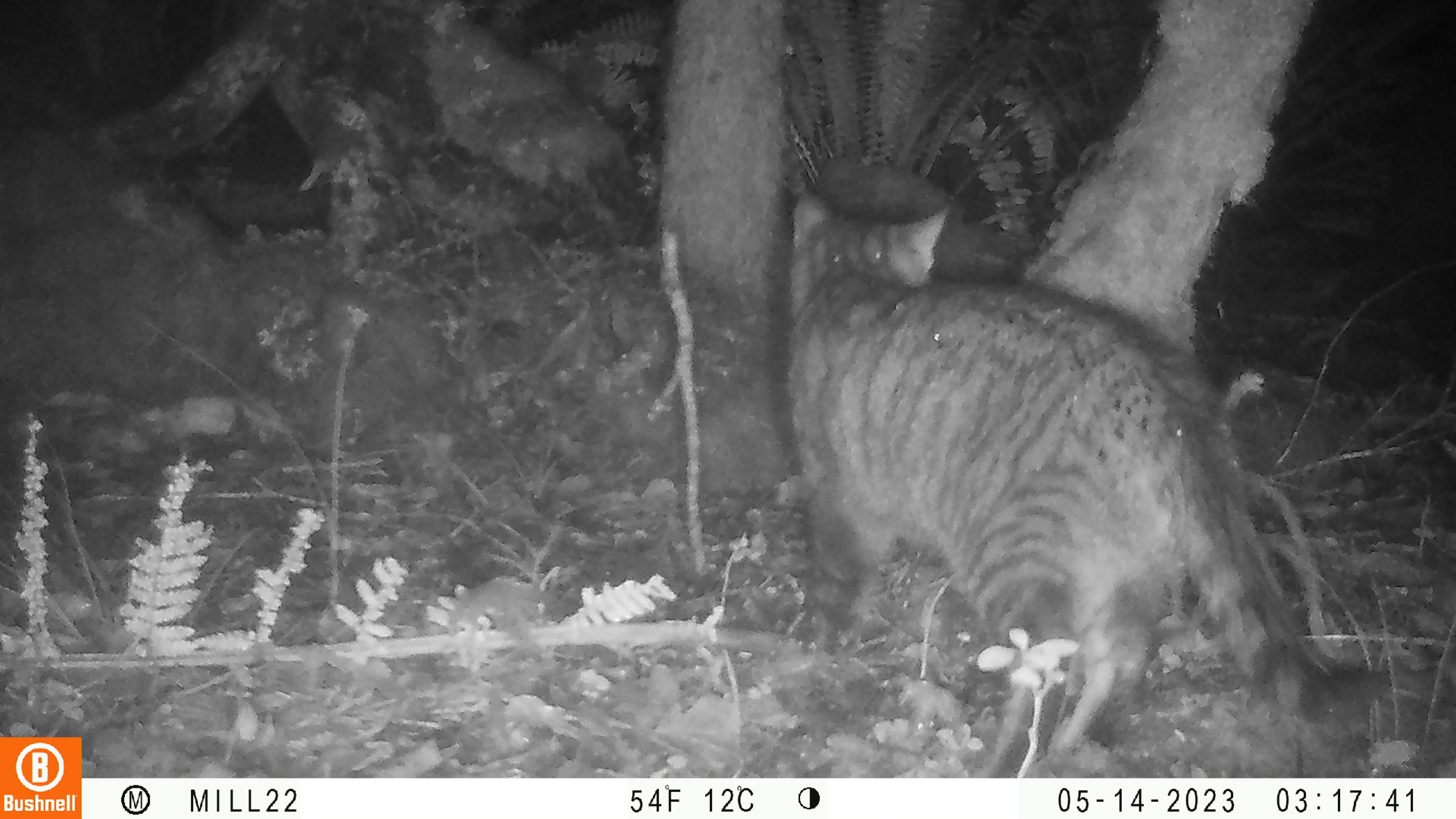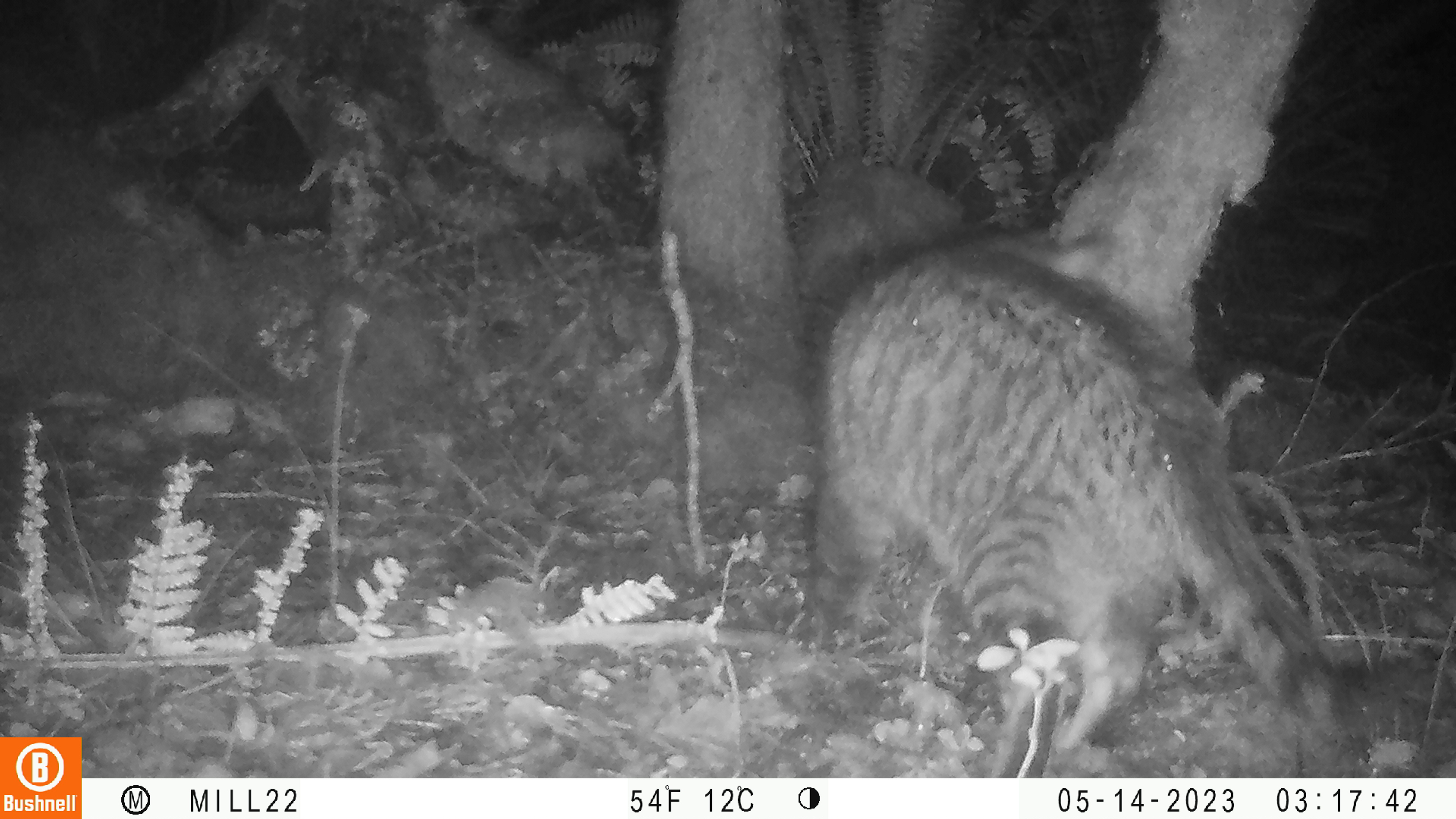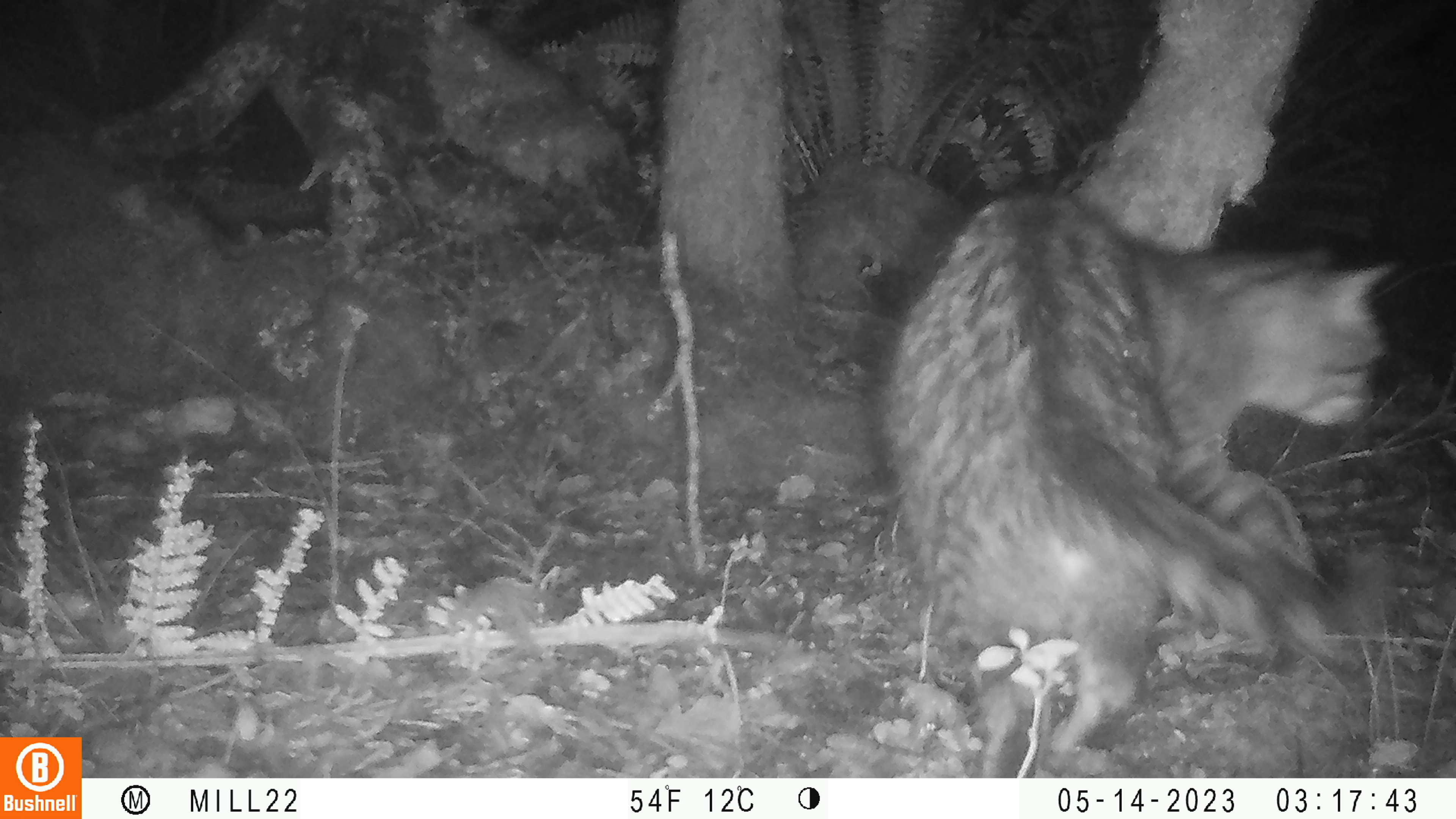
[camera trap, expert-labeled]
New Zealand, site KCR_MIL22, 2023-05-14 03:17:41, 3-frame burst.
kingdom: Animalia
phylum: Chordata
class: Mammalia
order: Carnivora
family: Felidae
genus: Felis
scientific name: Felis catus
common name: domestic cat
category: cat